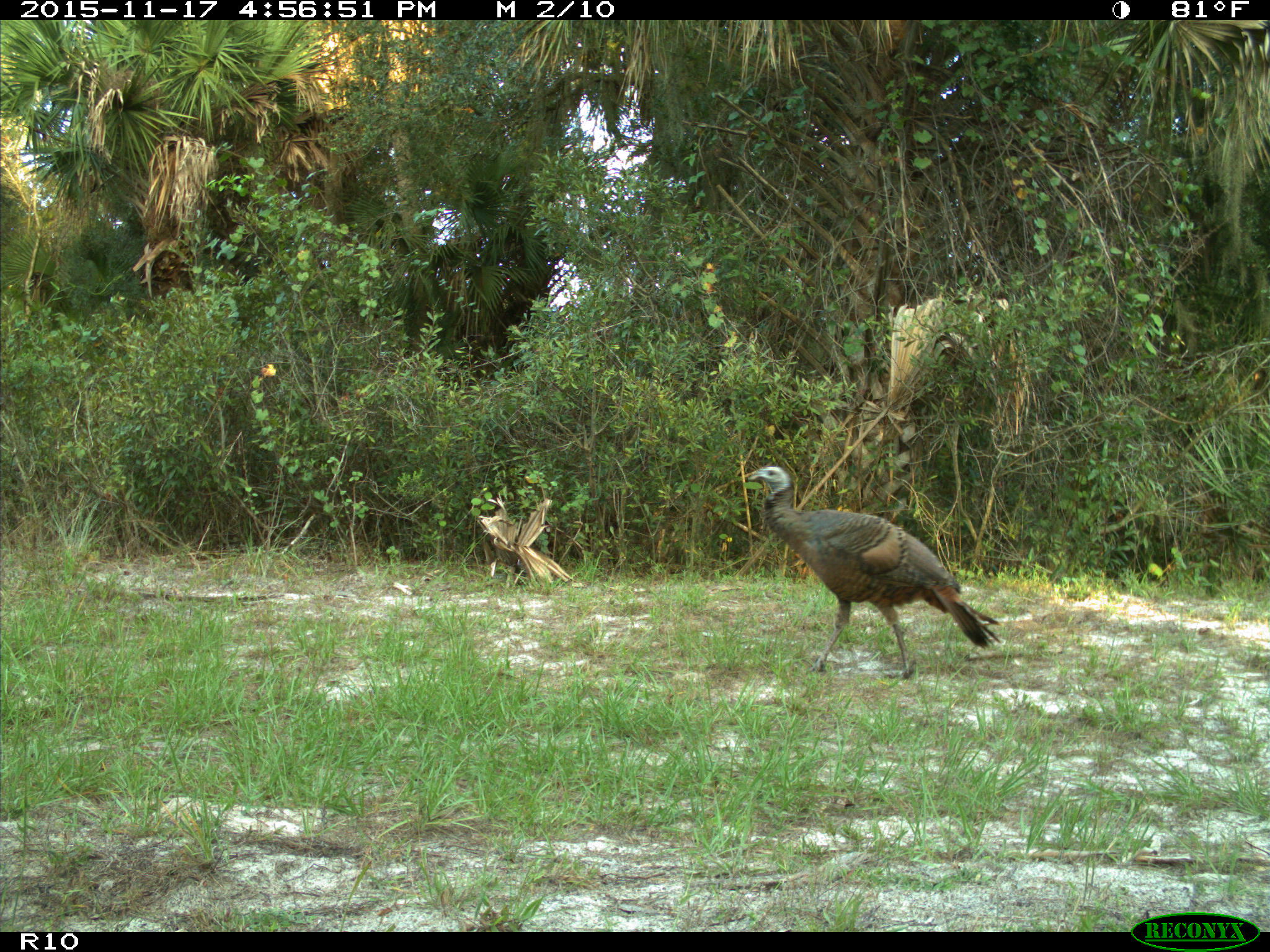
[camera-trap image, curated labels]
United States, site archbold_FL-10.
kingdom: Animalia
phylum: Chordata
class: Aves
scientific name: Aves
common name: birds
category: unidentified bird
Unidentified bird (birds) (Aves).